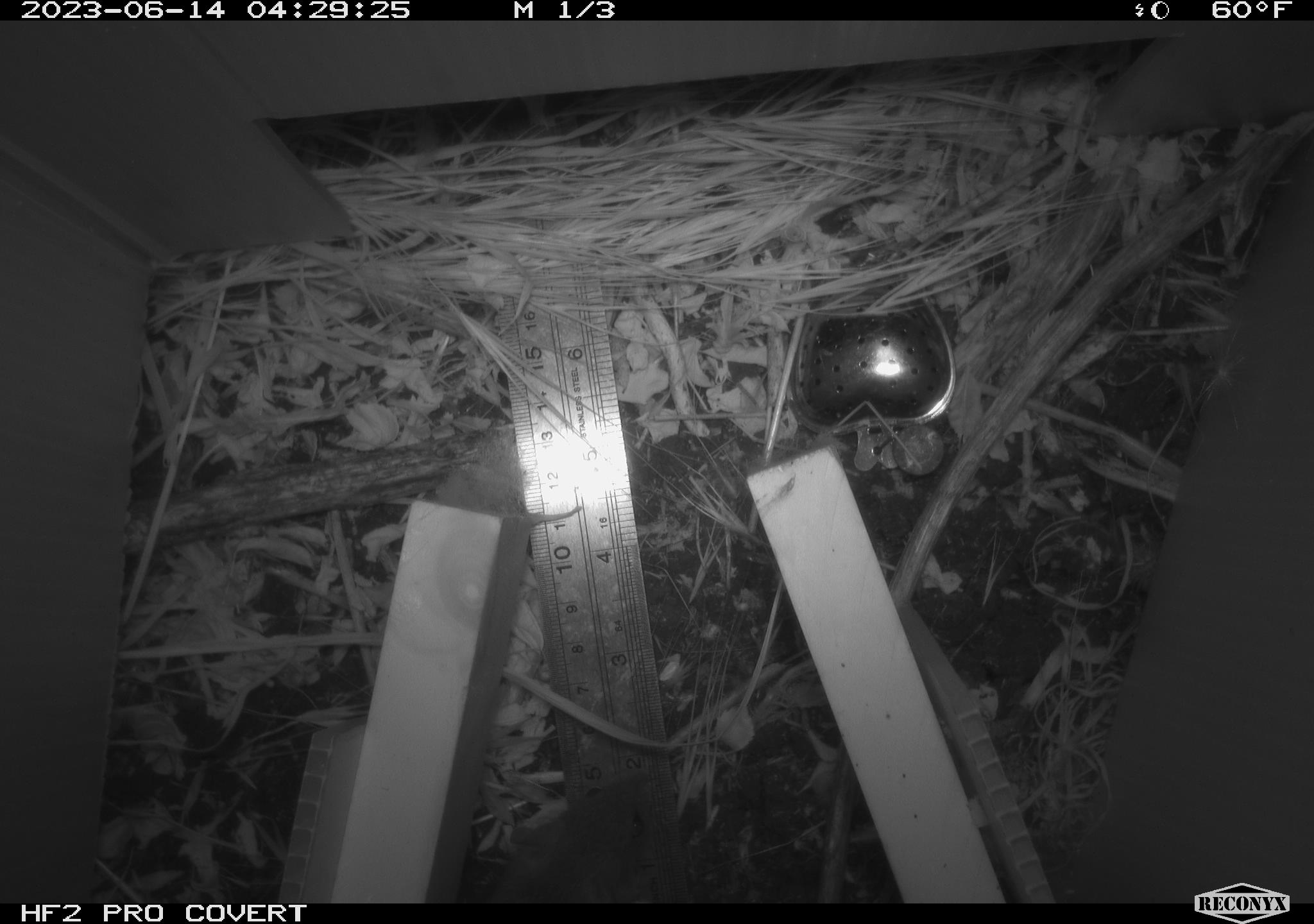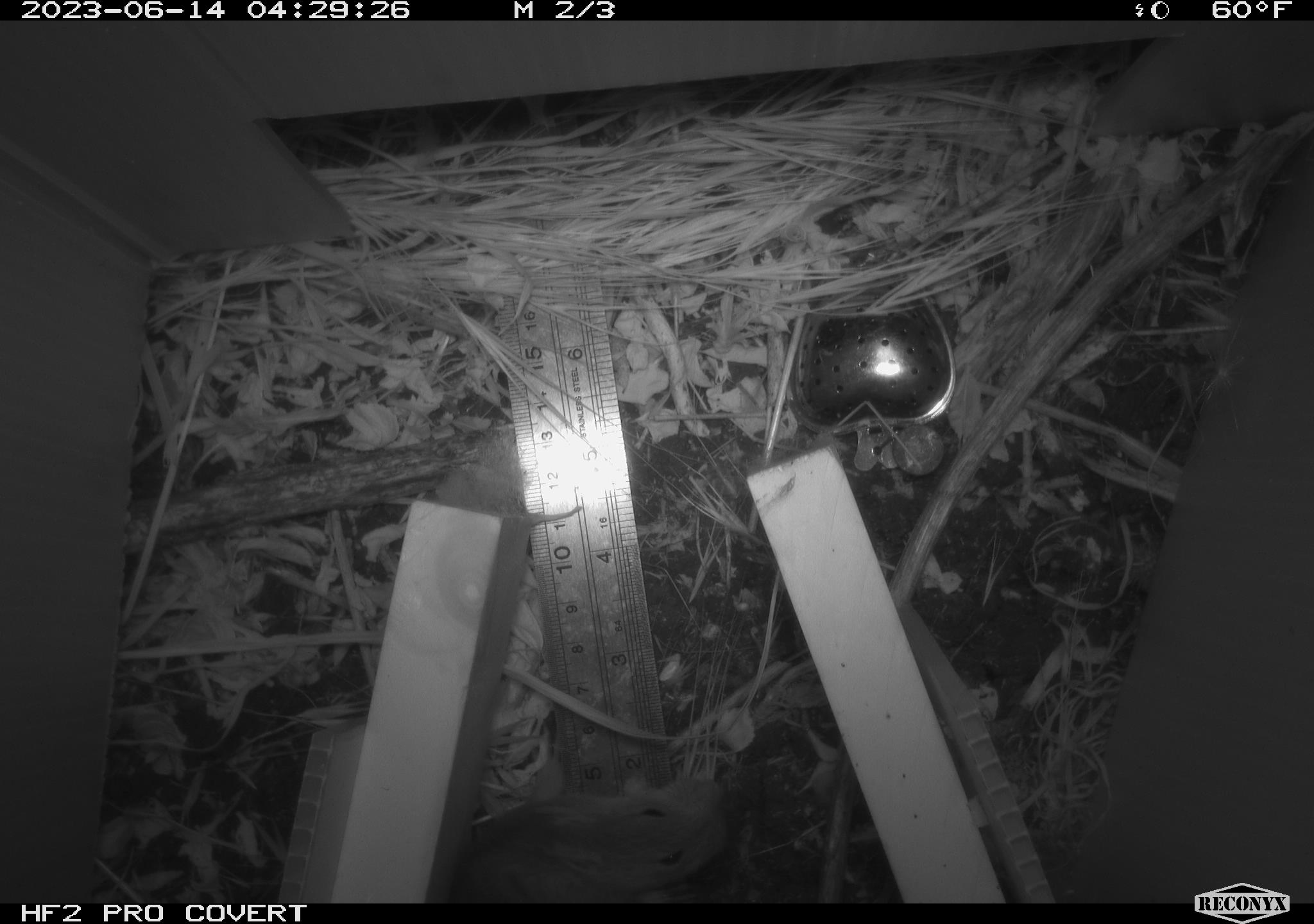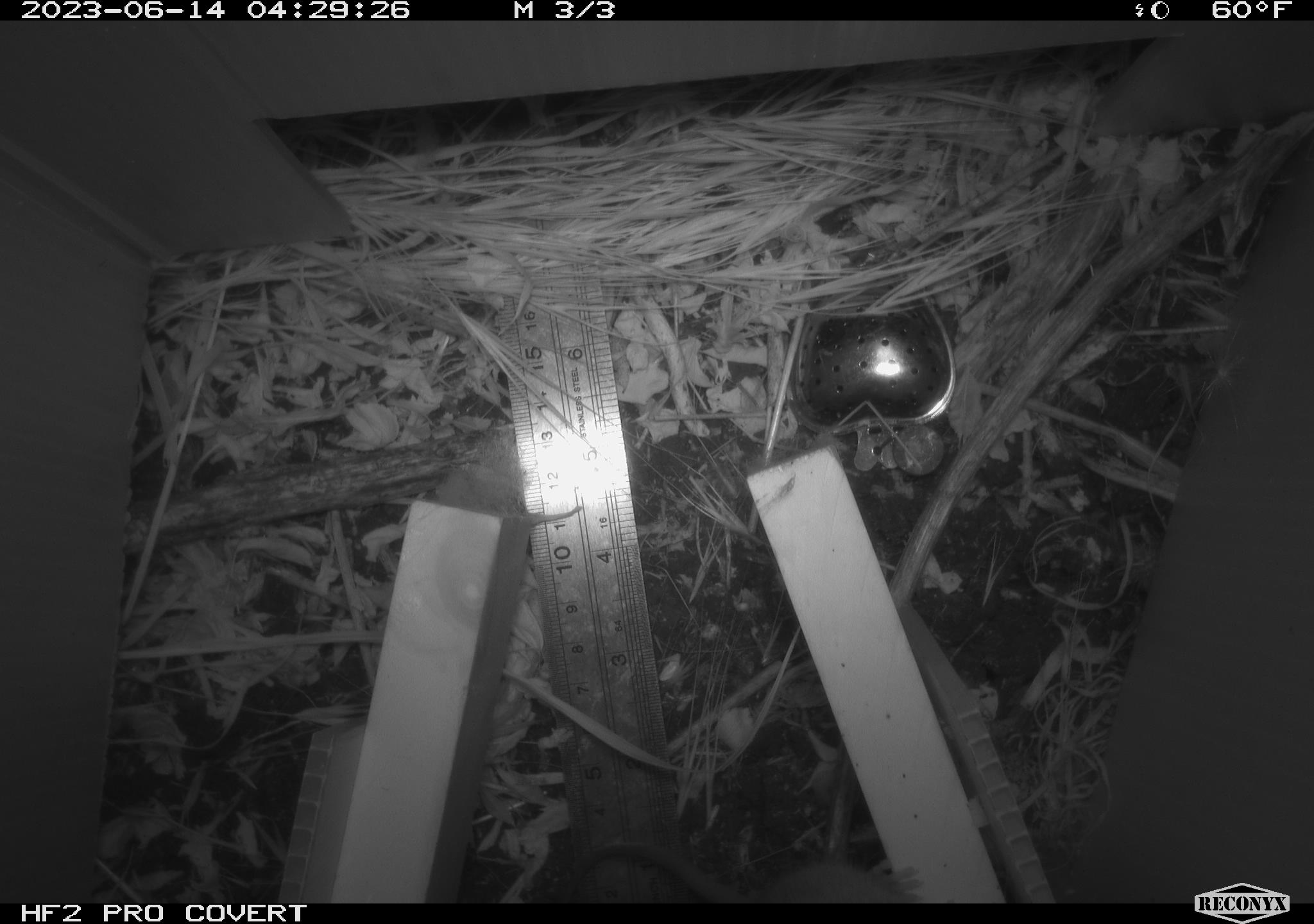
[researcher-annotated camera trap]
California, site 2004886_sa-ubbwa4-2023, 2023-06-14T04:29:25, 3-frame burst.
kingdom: Animalia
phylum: Chordata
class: Mammalia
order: Rodentia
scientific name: Rodentia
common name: mouse species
Mouse species (Rodentia).